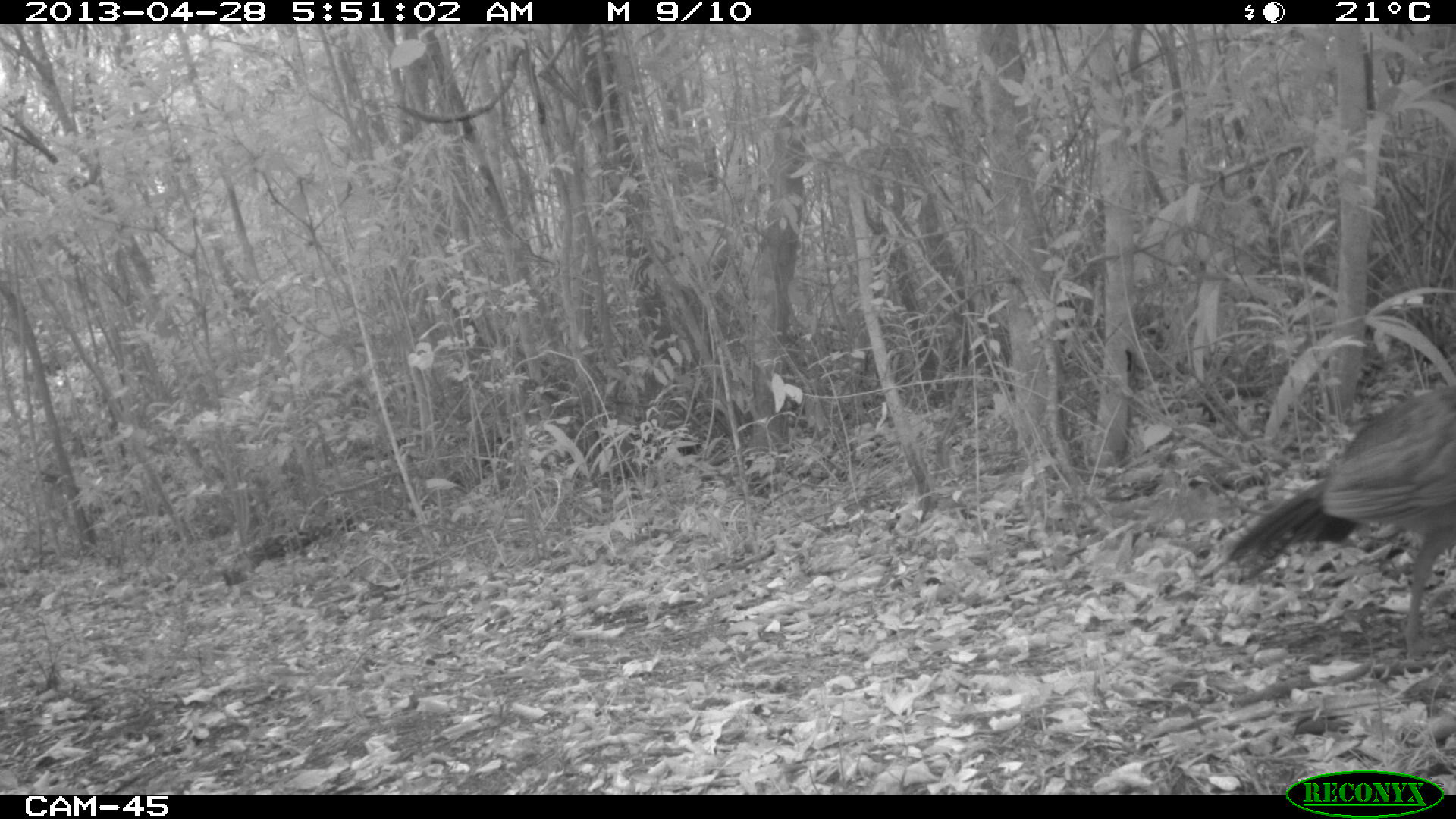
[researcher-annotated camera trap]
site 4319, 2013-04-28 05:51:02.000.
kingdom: Animalia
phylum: Chordata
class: Aves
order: Galliformes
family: Cracidae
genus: Crax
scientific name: Crax rubra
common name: great curassow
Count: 1.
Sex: female.